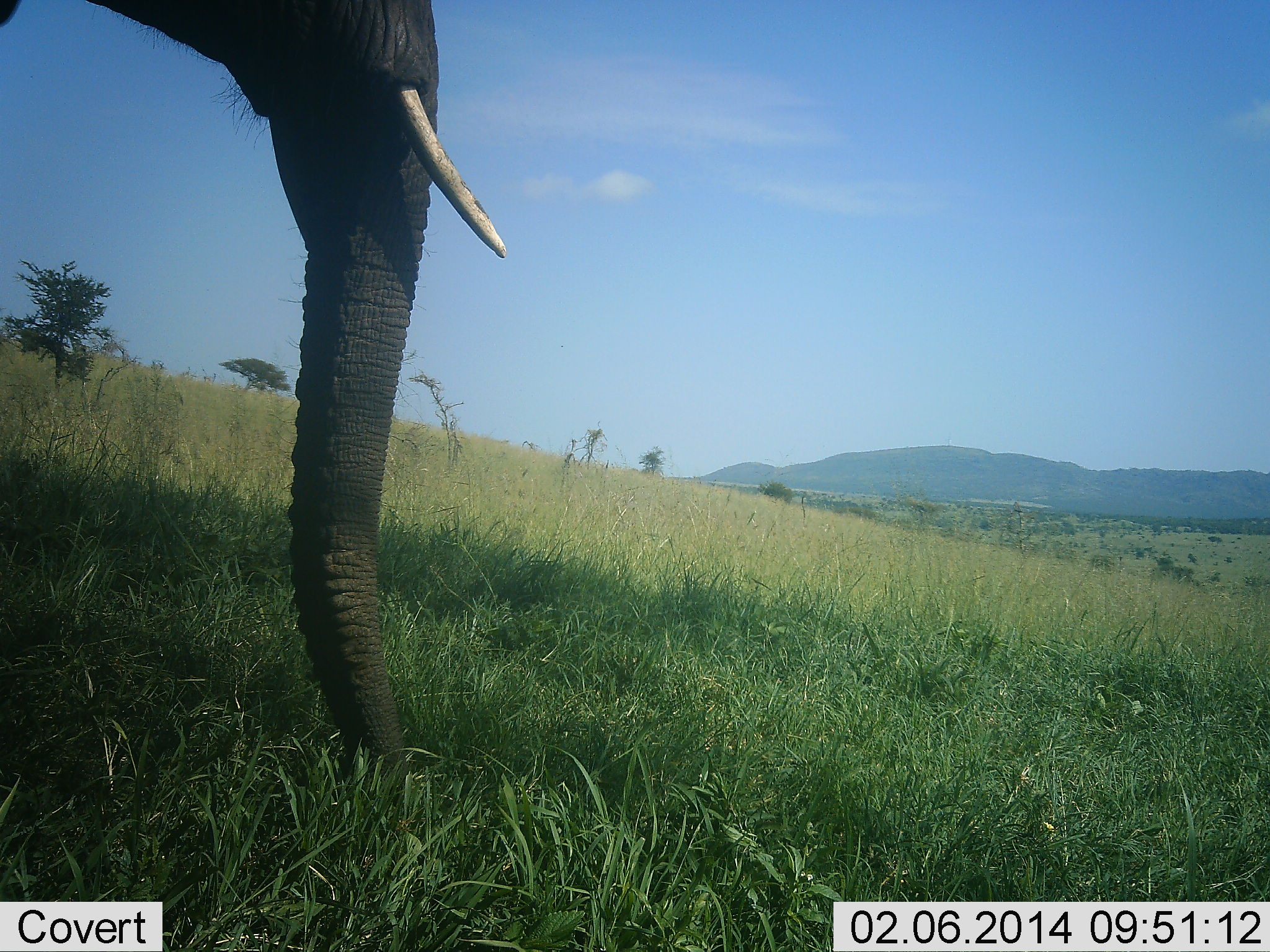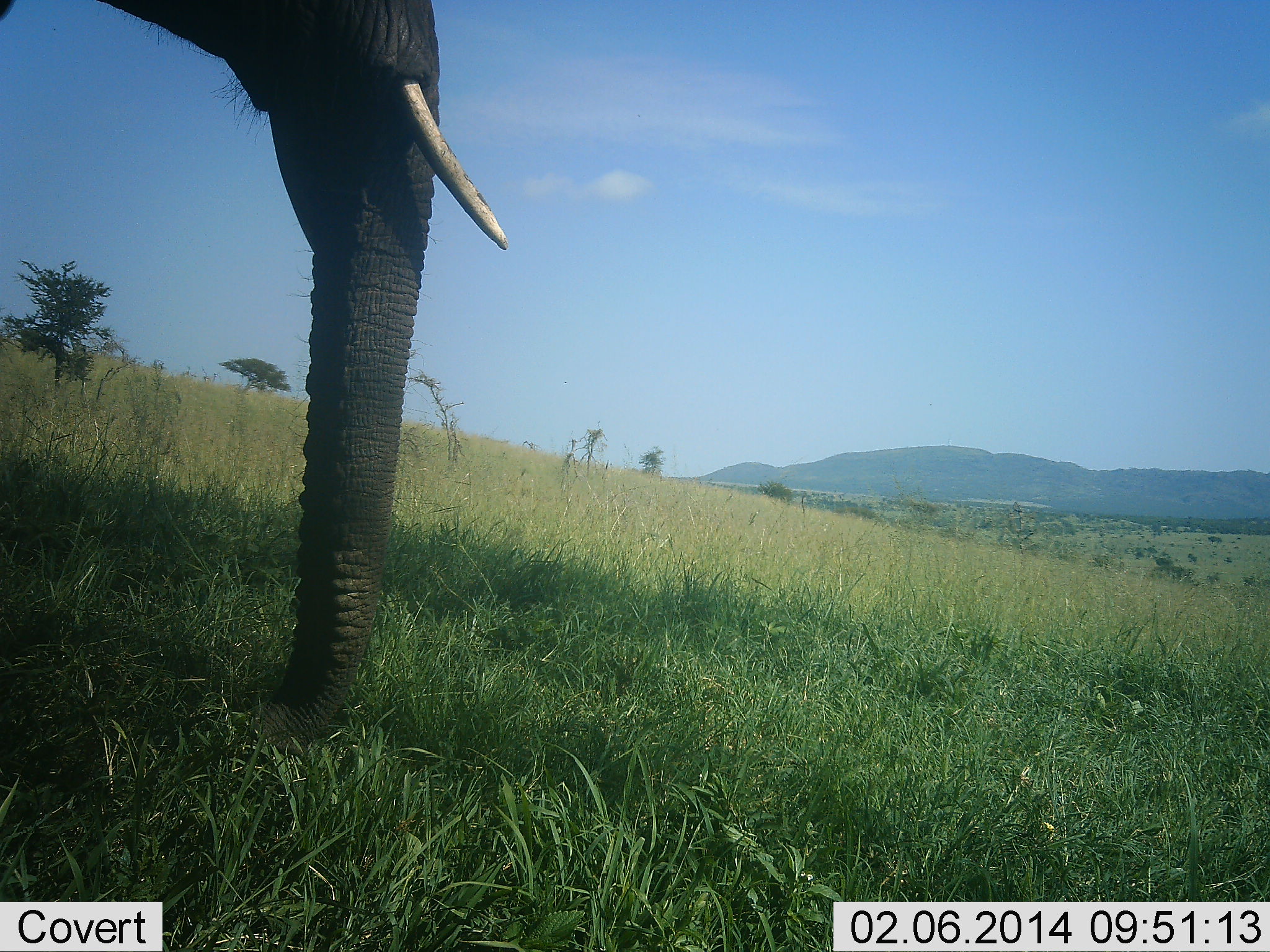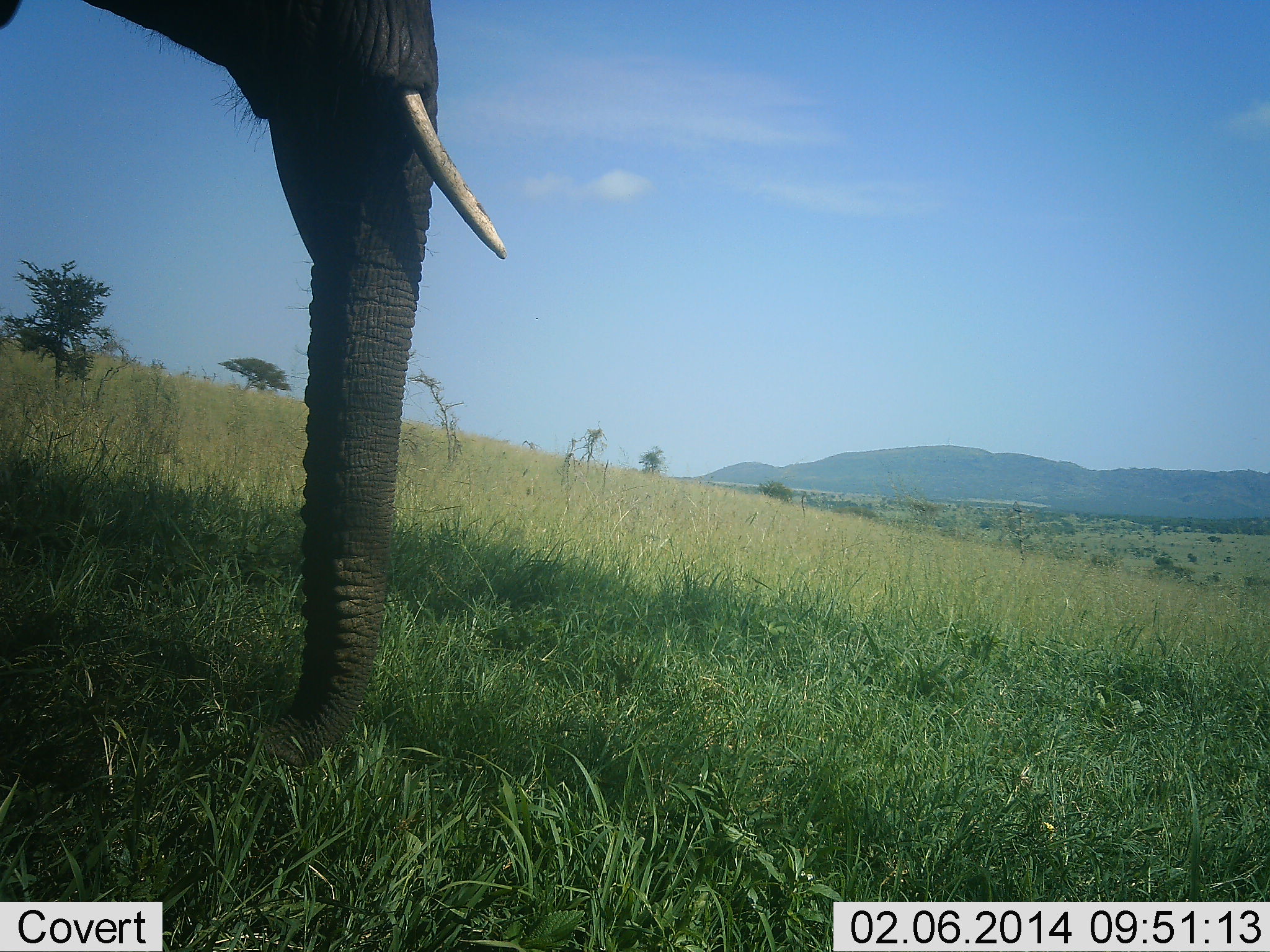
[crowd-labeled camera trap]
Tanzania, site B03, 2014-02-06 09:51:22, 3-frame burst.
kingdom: Animalia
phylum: Chordata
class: Mammalia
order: Proboscidea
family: Elephantidae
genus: Loxodonta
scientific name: Loxodonta africana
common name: african bush elephant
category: elephant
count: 1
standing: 60%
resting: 0%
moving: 0%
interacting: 0%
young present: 0%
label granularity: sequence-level